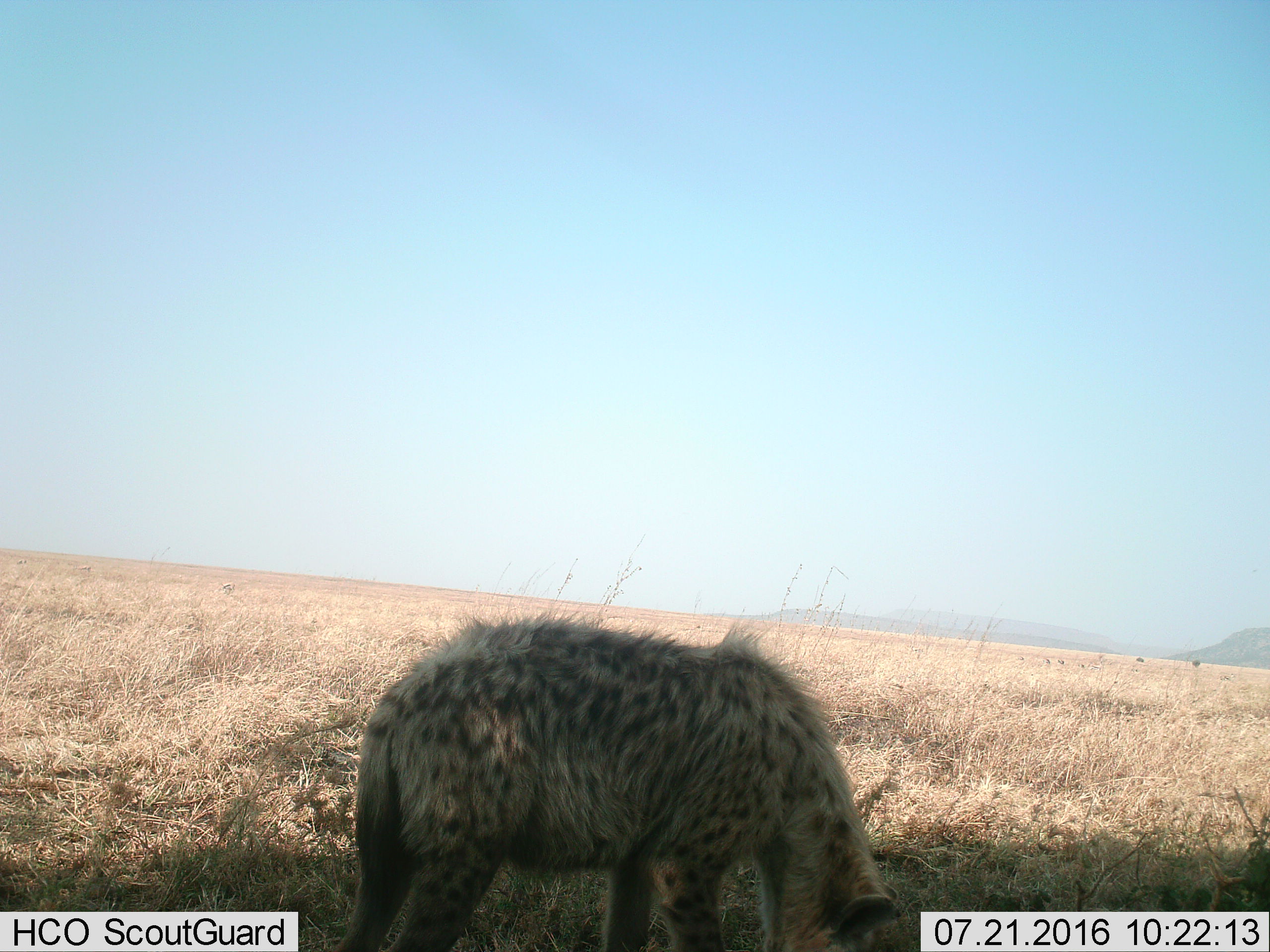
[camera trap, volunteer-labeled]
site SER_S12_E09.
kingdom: Animalia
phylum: Chordata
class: Mammalia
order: Carnivora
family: Hyaenidae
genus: Crocuta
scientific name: Crocuta crocuta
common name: spotted hyena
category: hyenaspotted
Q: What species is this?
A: Hyenaspotted (spotted hyena) (Crocuta crocuta).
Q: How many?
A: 1.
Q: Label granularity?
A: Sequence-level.